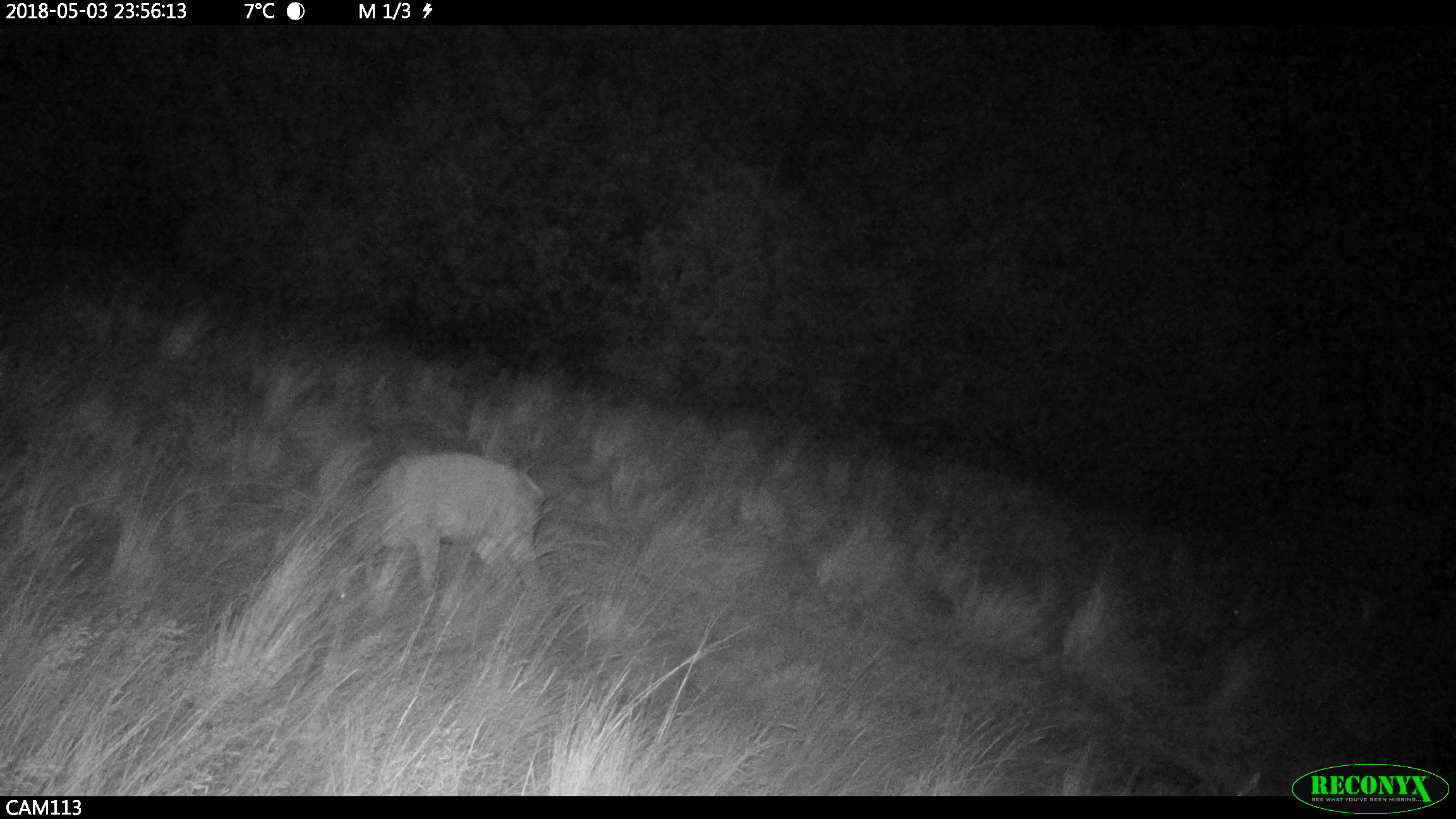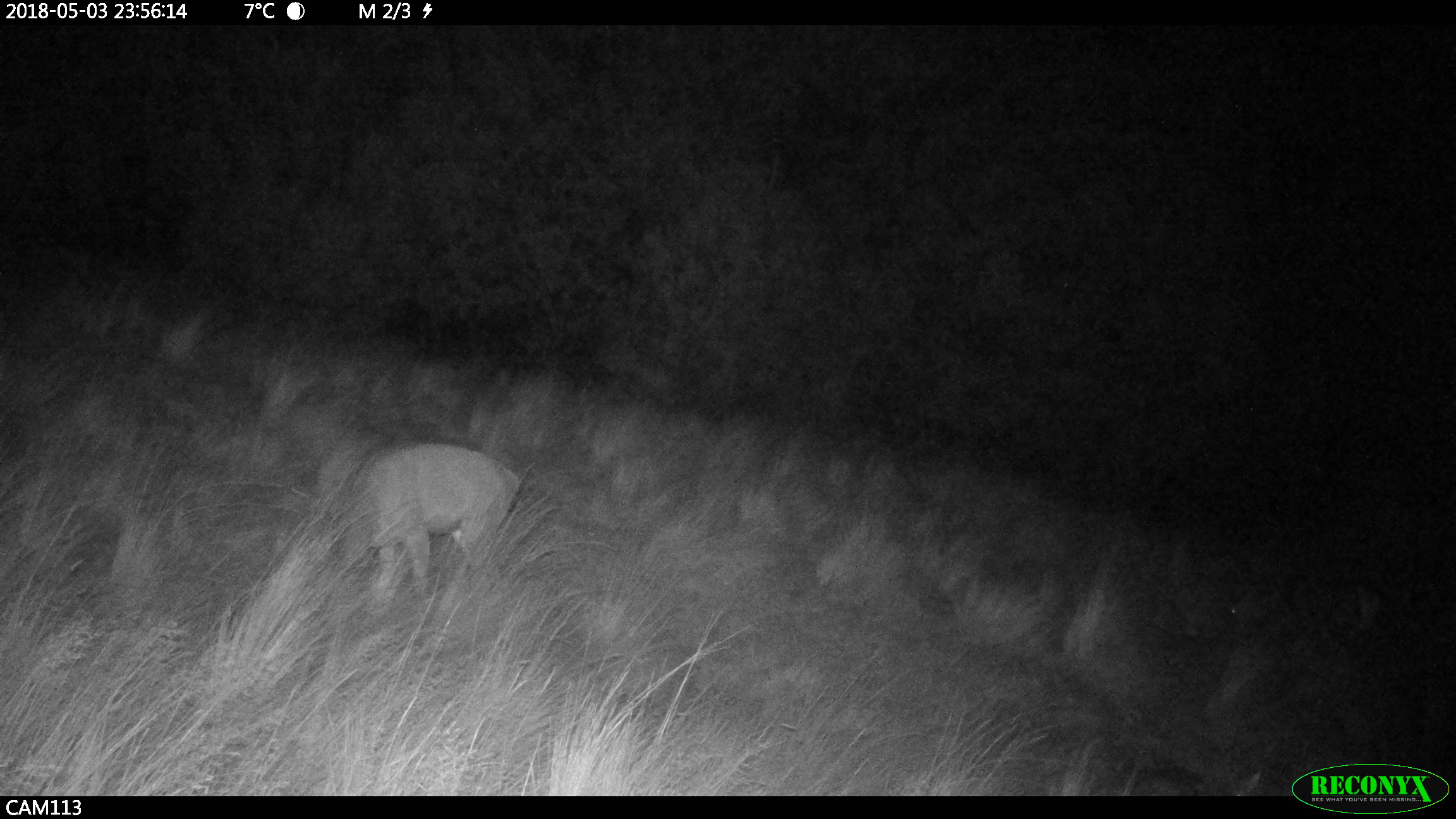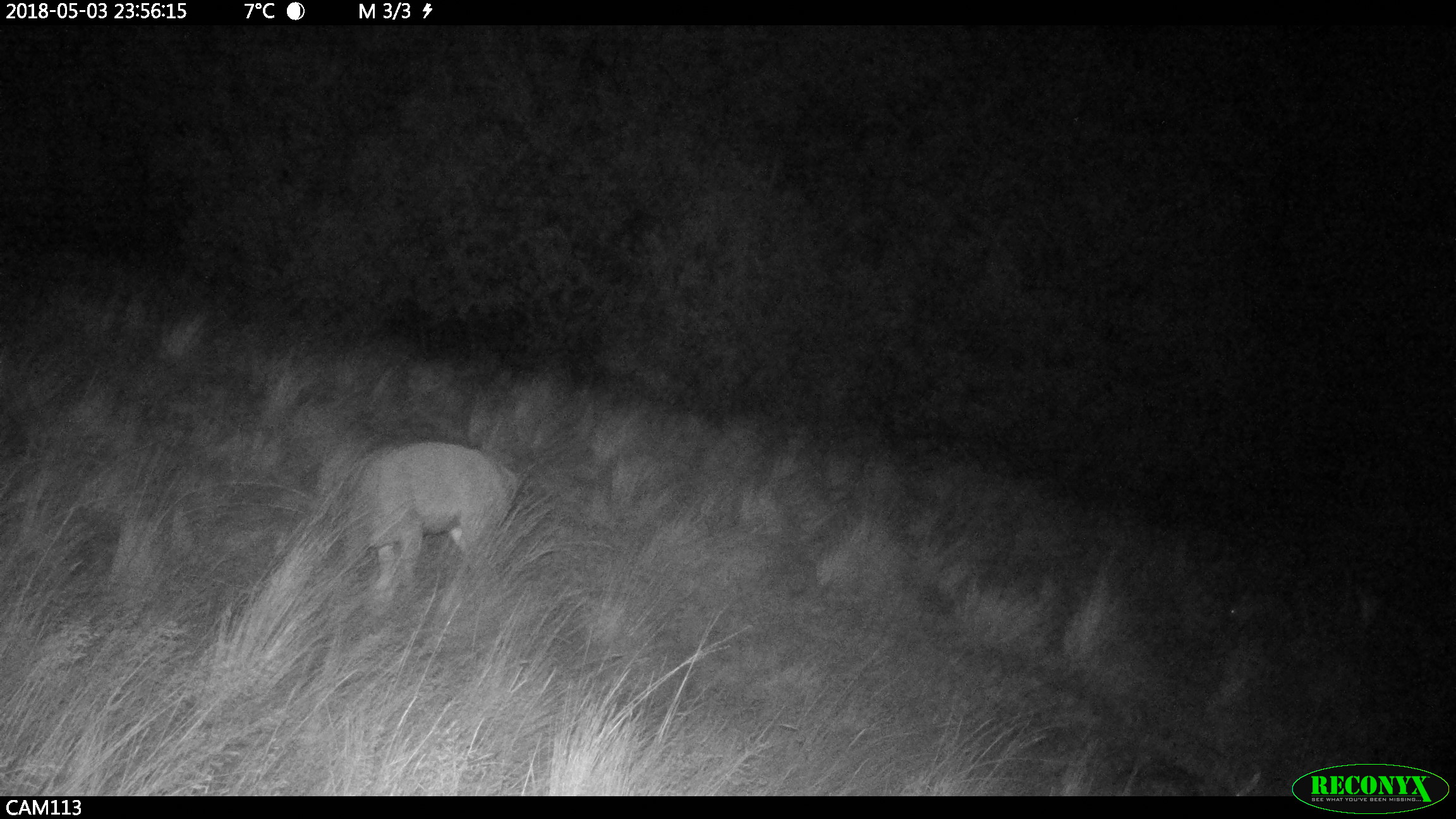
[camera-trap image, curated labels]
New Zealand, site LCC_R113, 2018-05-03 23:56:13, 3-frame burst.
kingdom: Animalia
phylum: Chordata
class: Mammalia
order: Artiodactyla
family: Cervidae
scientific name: Cervidae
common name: deer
Deer (Cervidae).